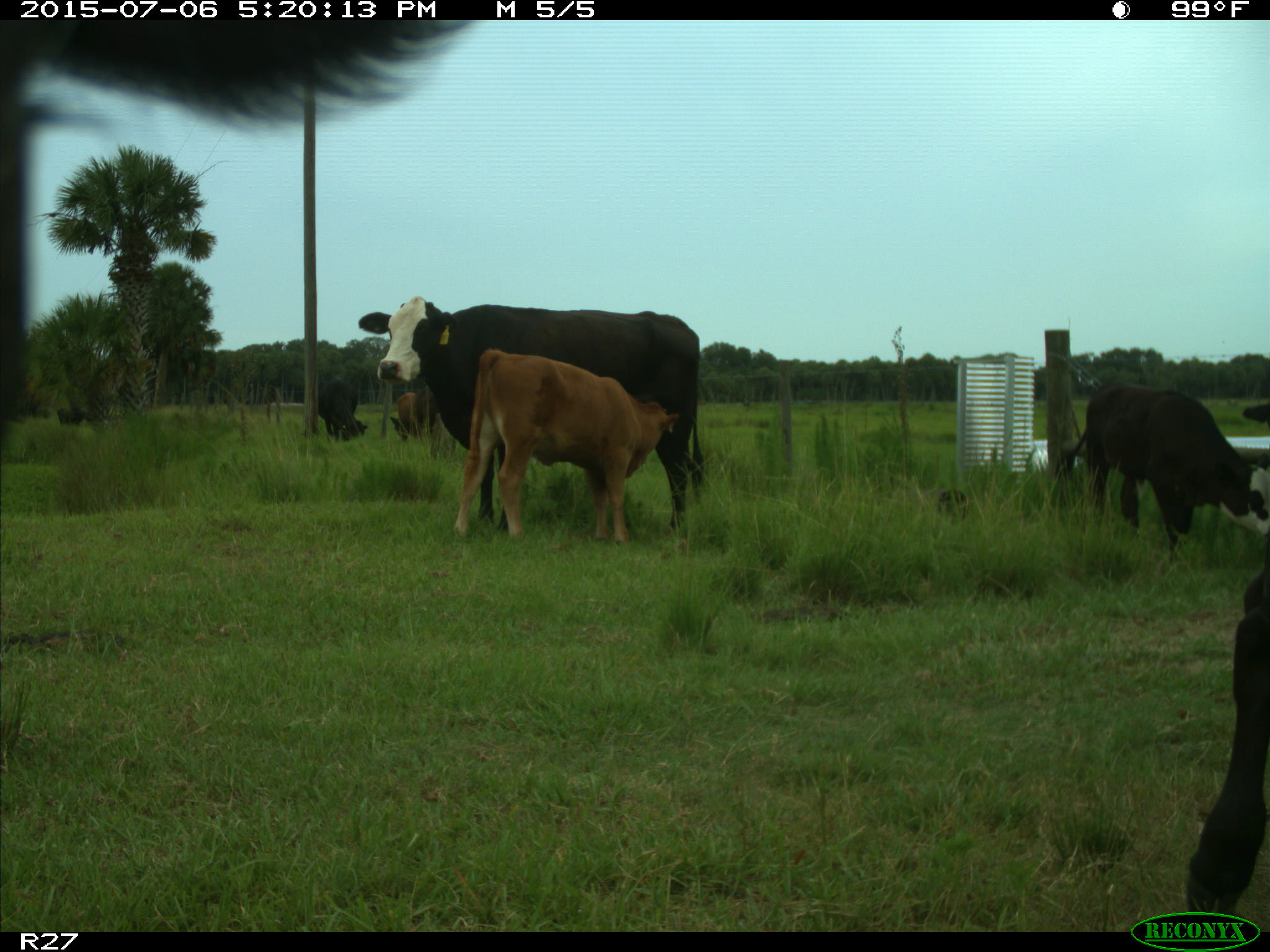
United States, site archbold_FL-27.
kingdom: Animalia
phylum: Chordata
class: Mammalia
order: Artiodactyla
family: Bovidae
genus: Bos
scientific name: Bos taurus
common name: domestic cow